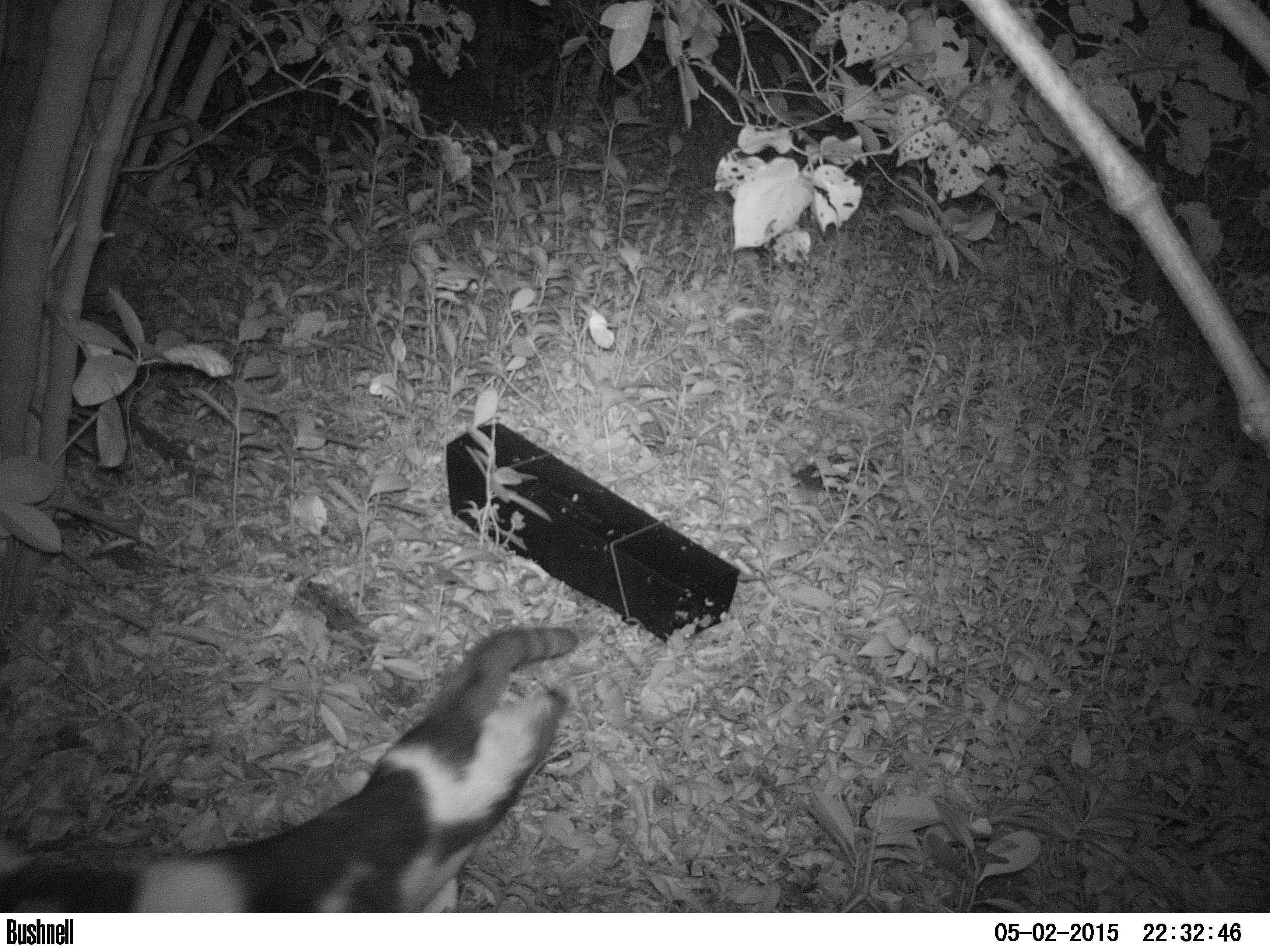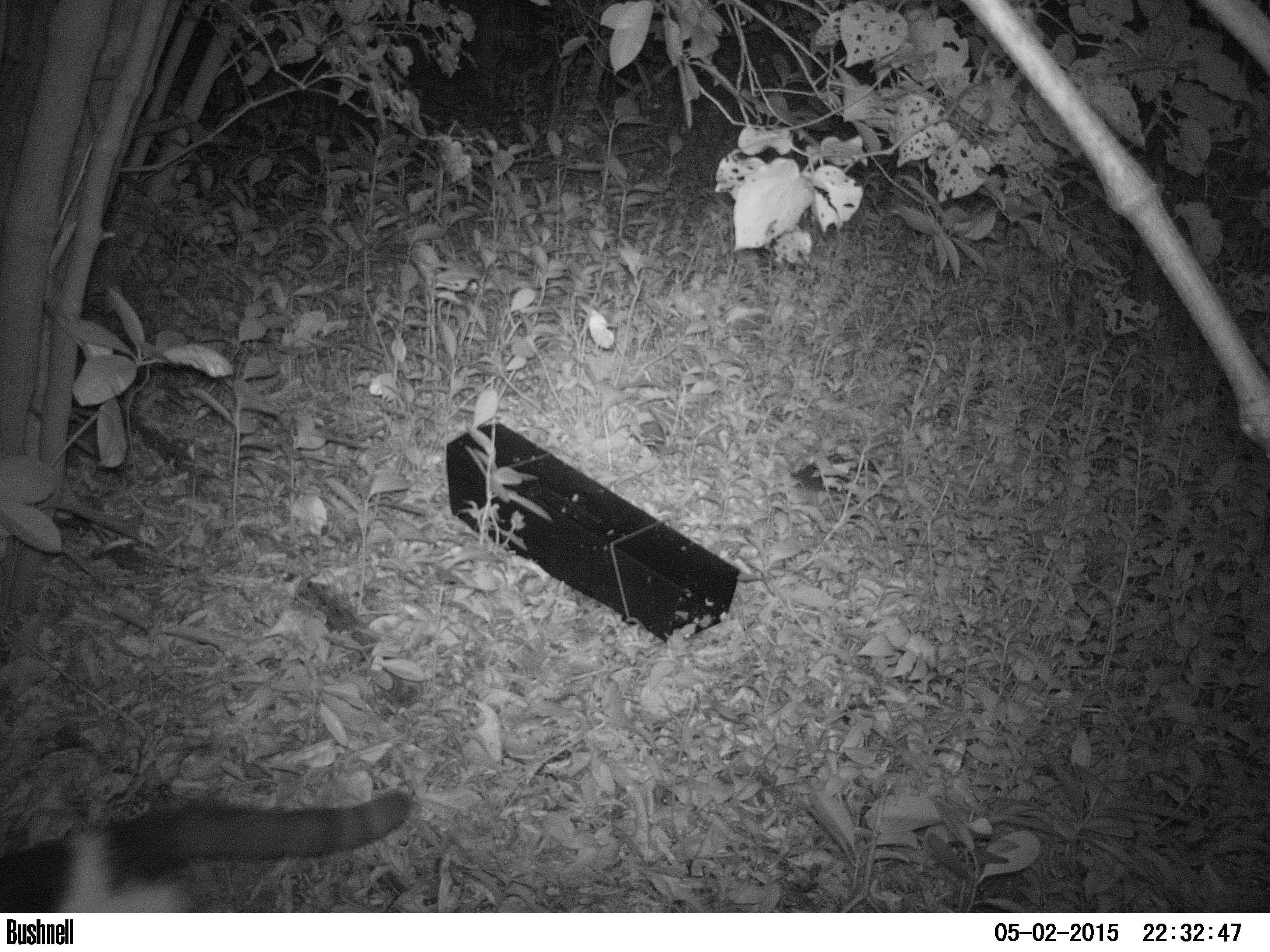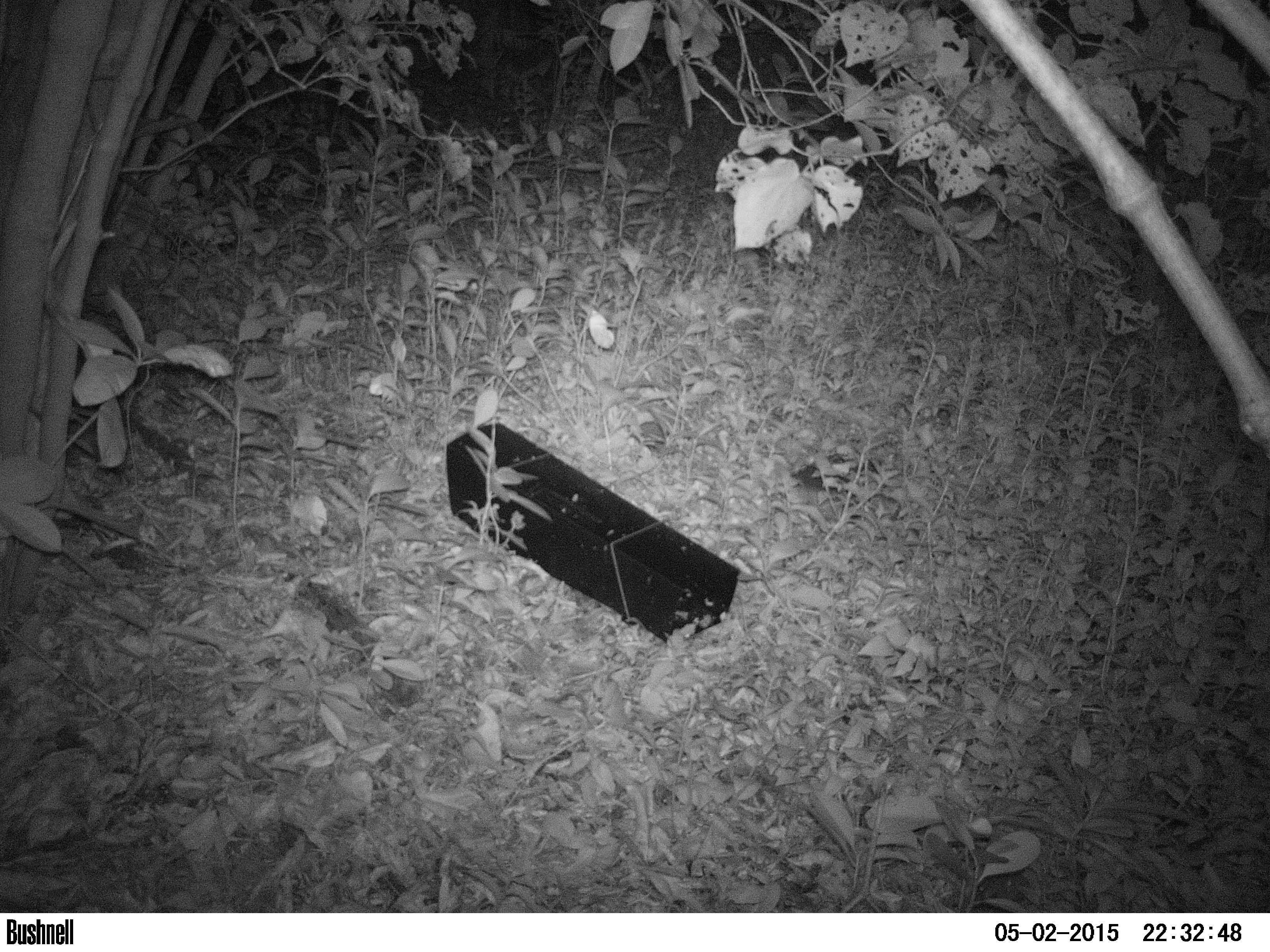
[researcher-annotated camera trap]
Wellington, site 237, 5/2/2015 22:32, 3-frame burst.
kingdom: Animalia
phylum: Chordata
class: Mammalia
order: Carnivora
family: Felidae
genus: Felis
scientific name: Felis catus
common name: cat